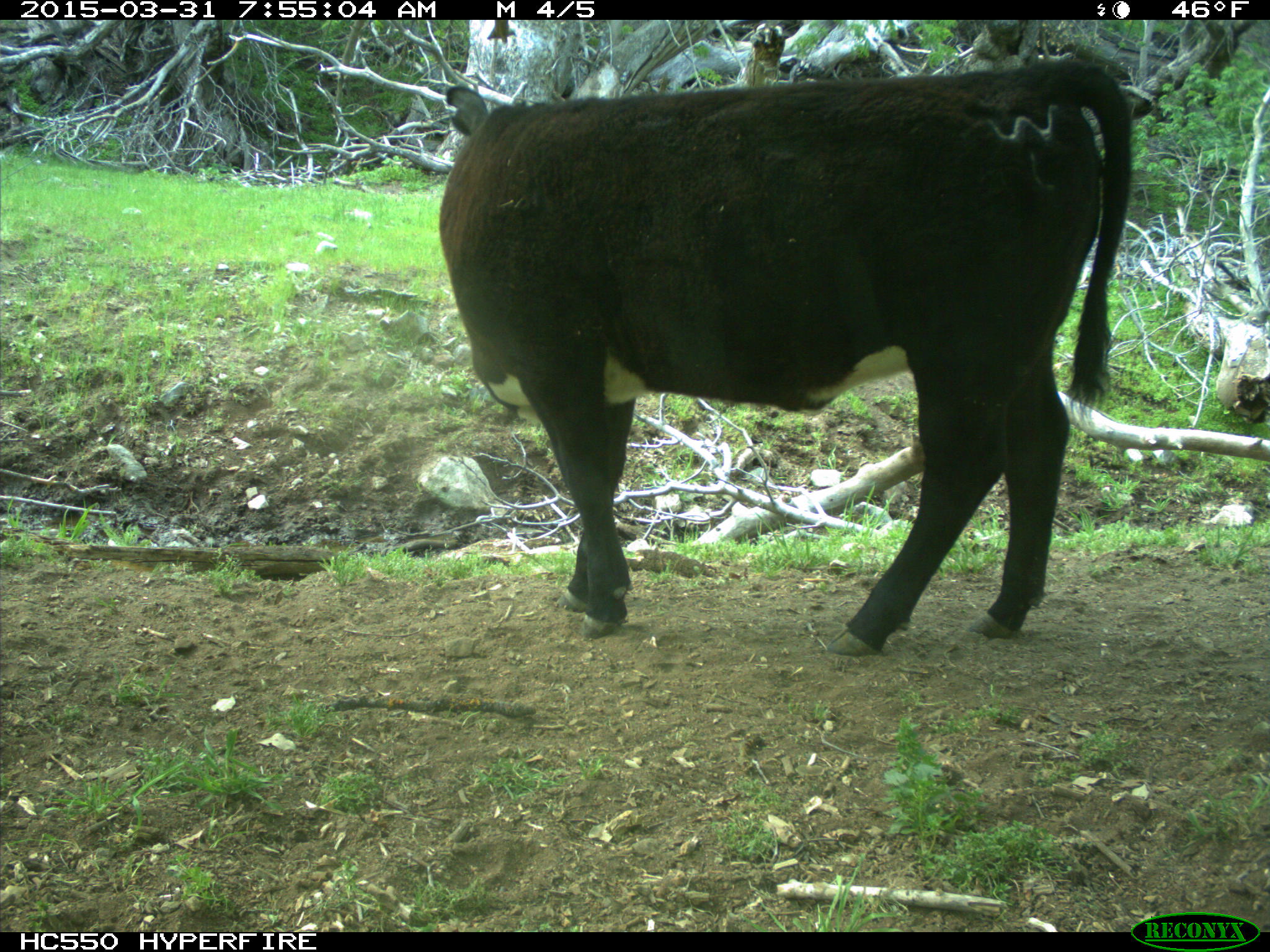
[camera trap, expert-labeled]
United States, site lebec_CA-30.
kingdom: Animalia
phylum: Chordata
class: Mammalia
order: Artiodactyla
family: Bovidae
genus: Bos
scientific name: Bos taurus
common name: domestic cow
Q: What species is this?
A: Bos taurus (domestic cow).